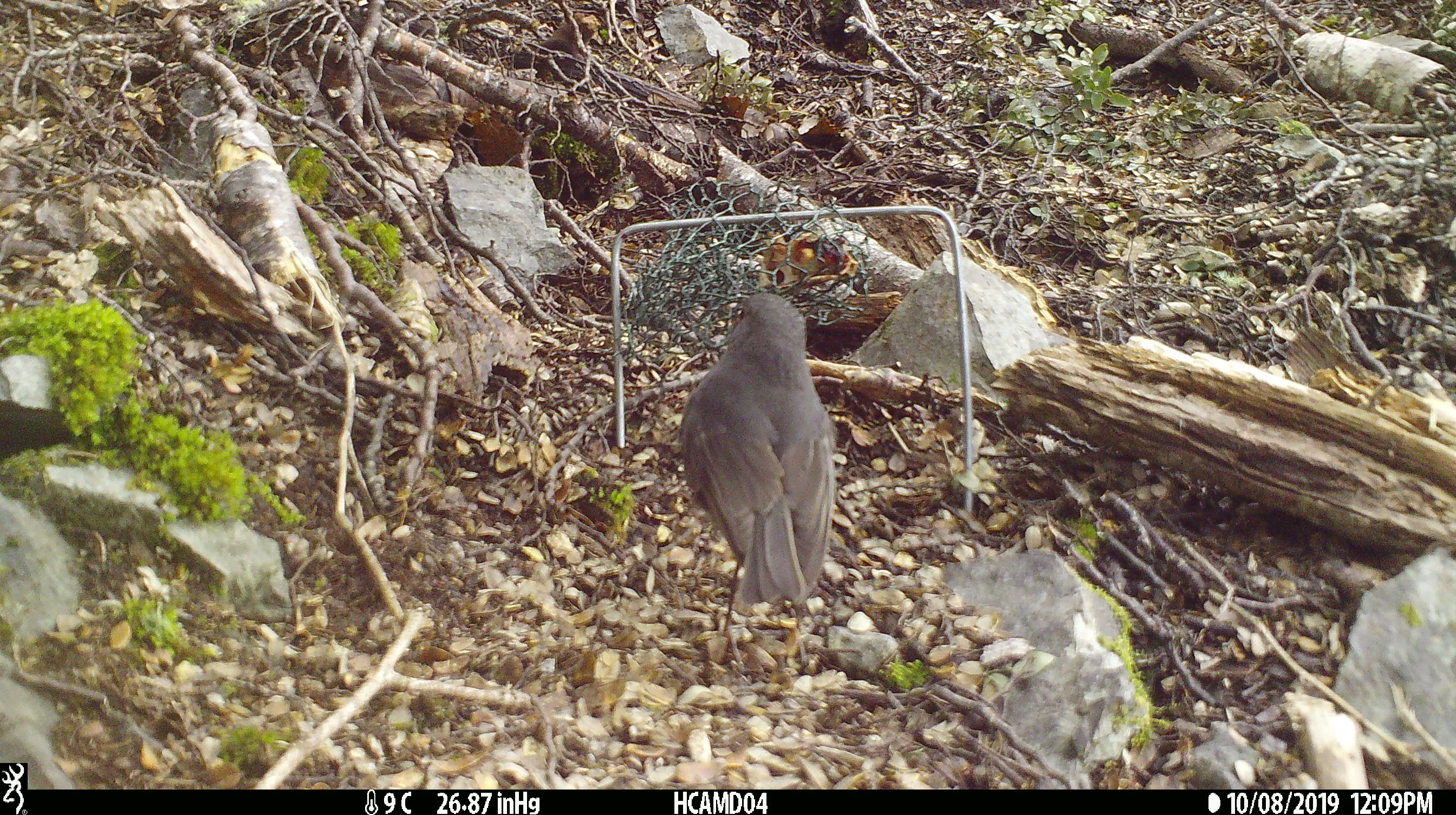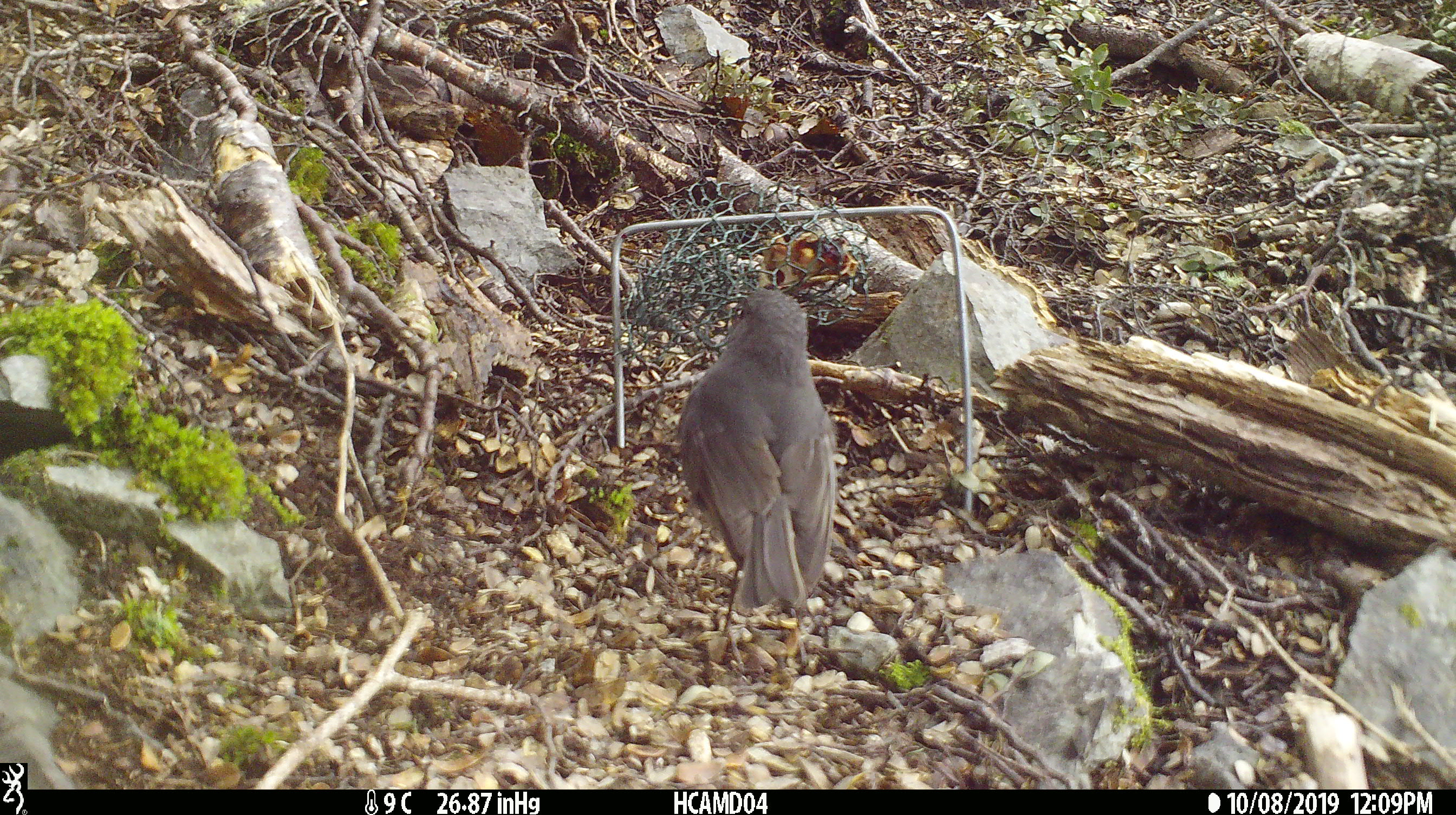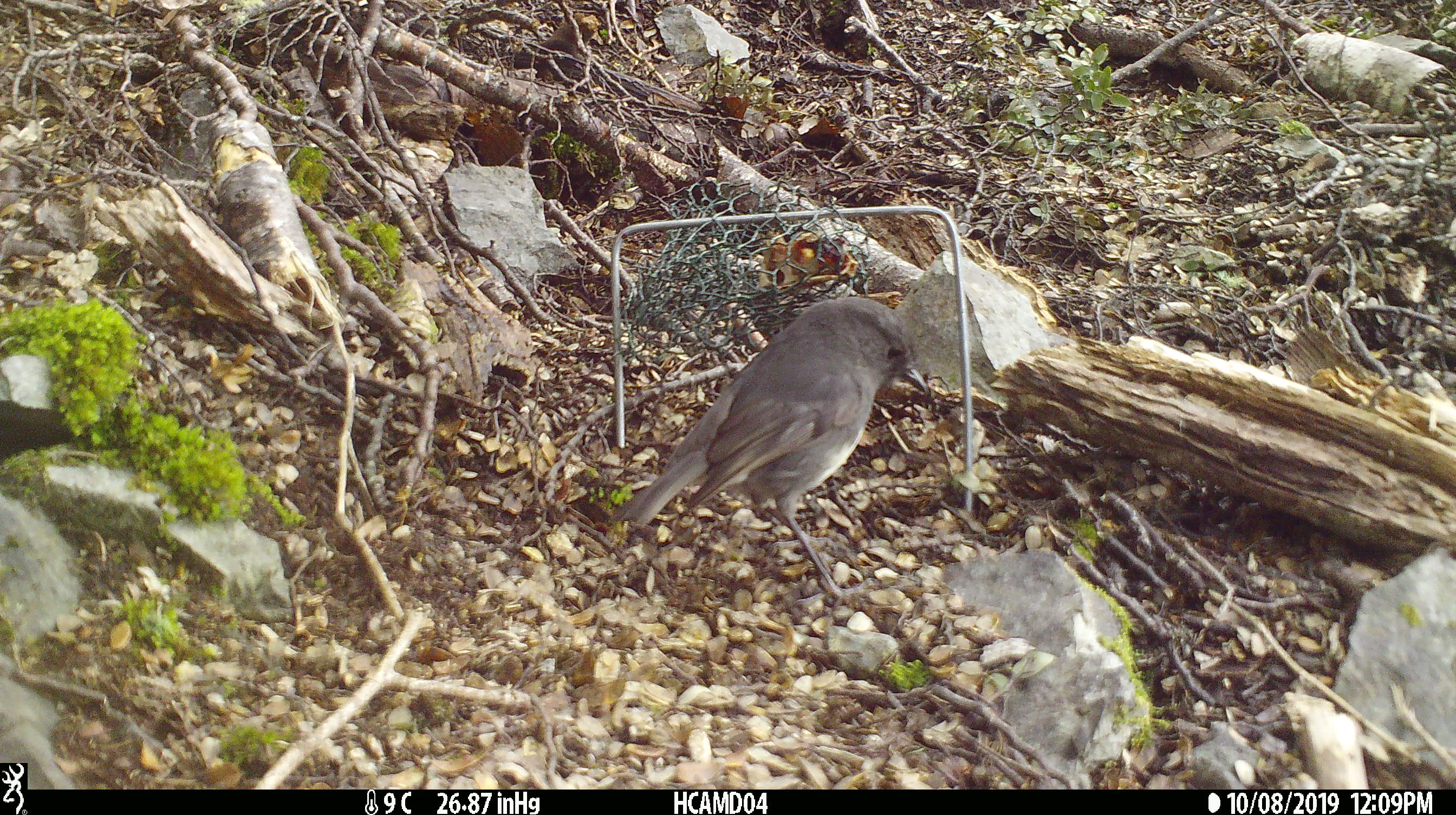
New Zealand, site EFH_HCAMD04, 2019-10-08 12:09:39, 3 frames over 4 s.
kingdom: Animalia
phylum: Chordata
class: Aves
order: Passeriformes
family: Petroicidae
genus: Petroica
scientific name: Petroica australis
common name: new zealand robin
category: robin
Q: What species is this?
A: Robin (new zealand robin) (Petroica australis).